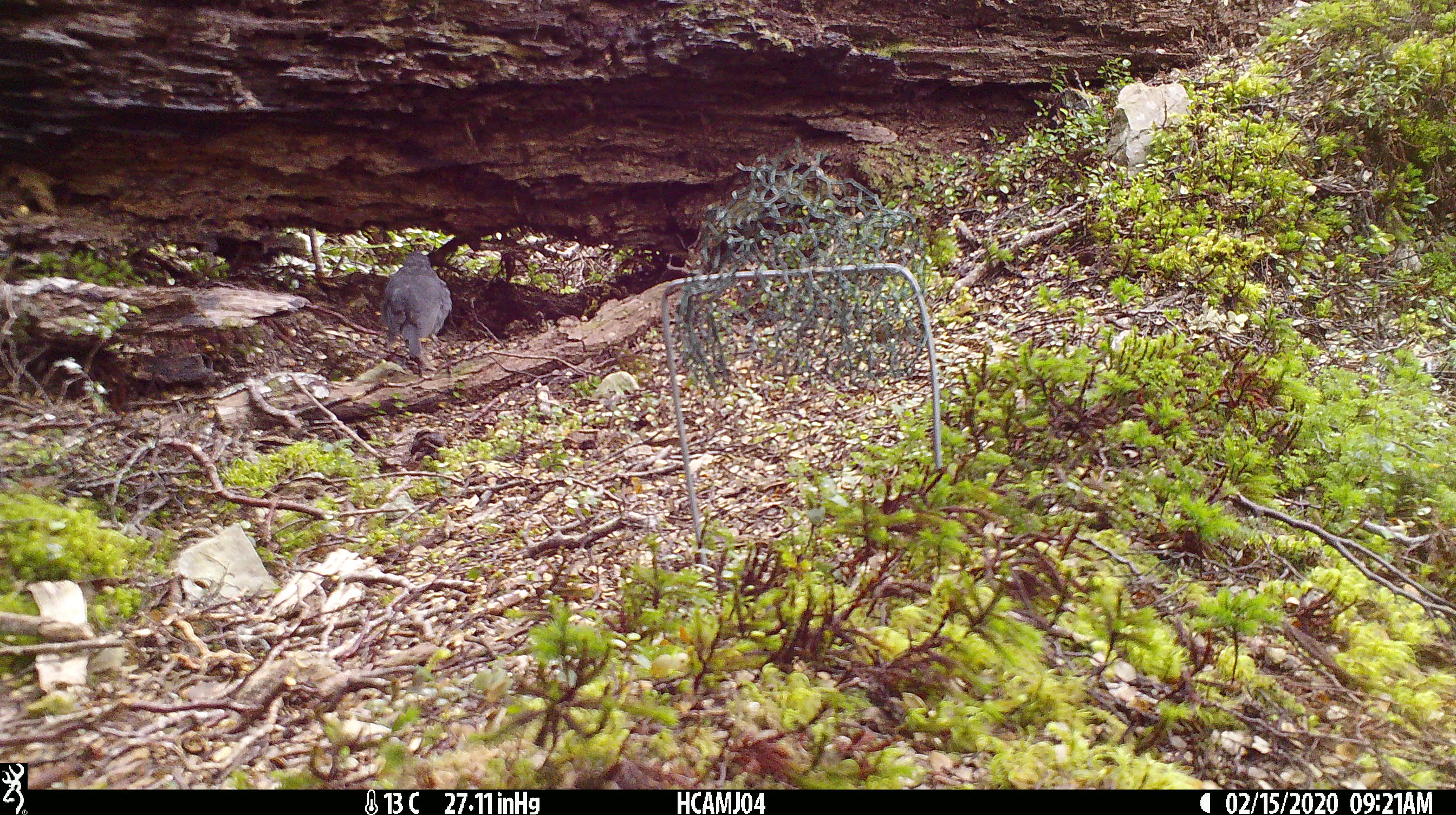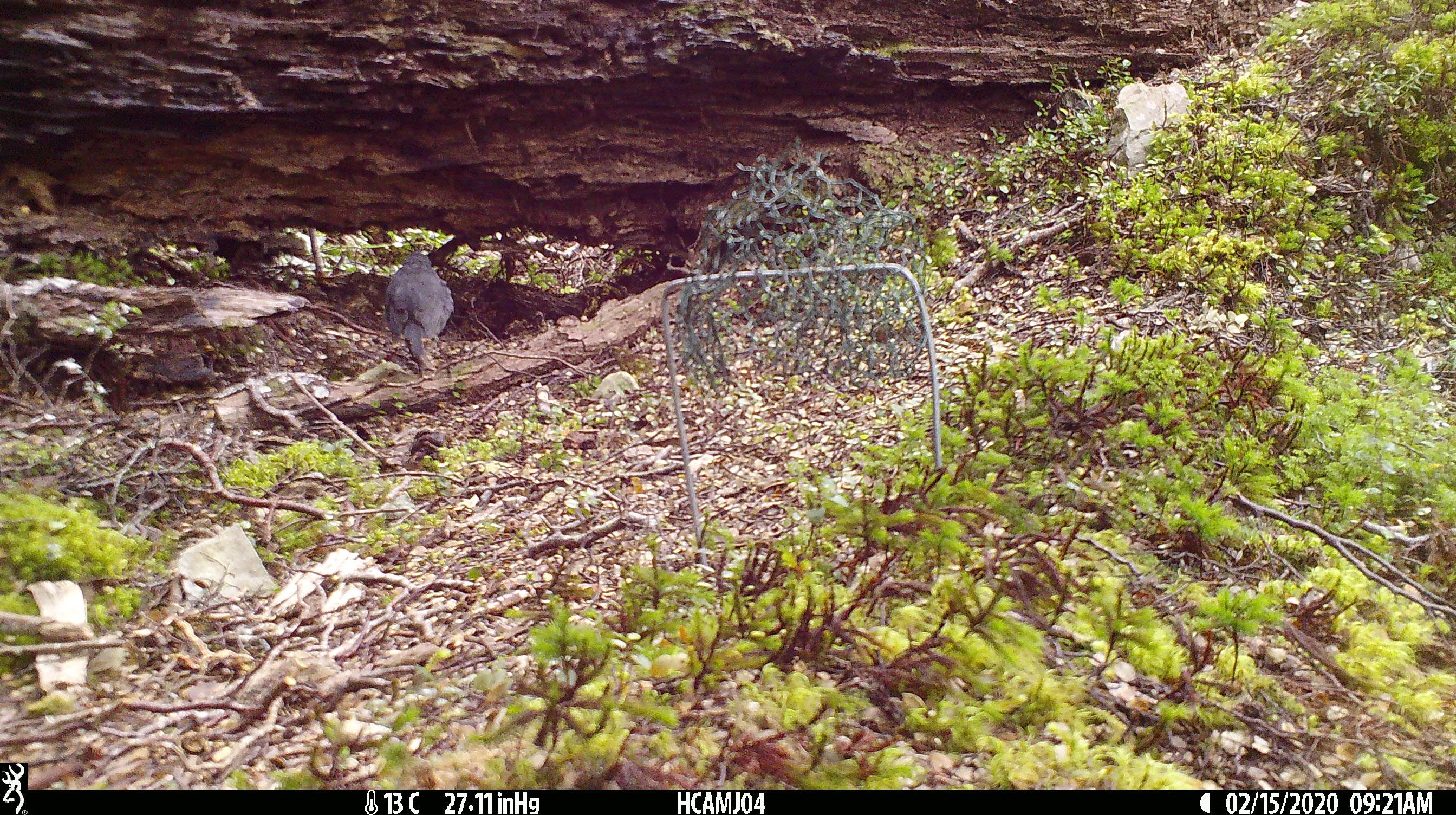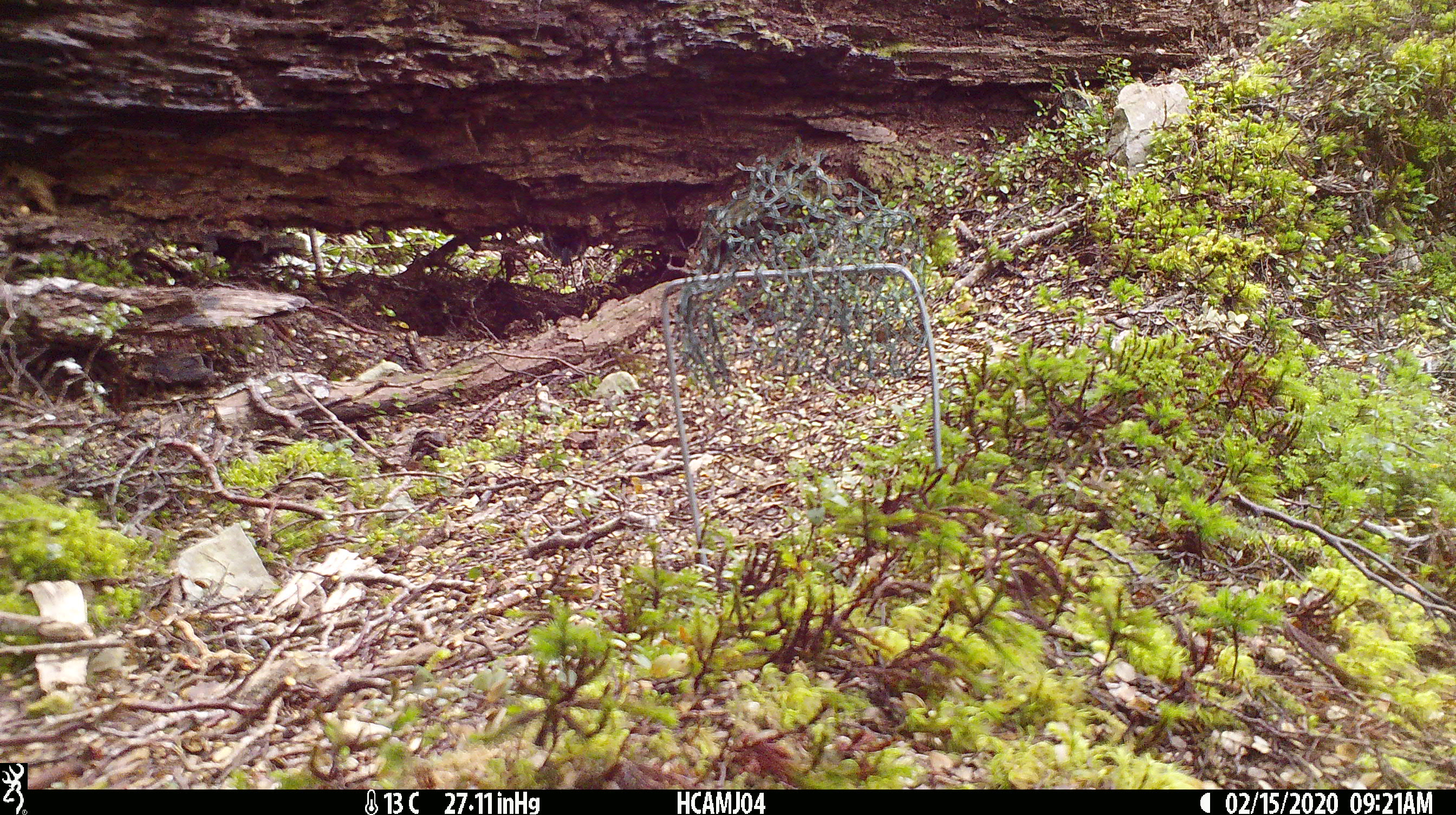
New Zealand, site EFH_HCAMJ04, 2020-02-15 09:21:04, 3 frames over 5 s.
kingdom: Animalia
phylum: Chordata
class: Aves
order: Passeriformes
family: Petroicidae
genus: Petroica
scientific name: Petroica australis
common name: new zealand robin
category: robin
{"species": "robin (new zealand robin) (Petroica australis)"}